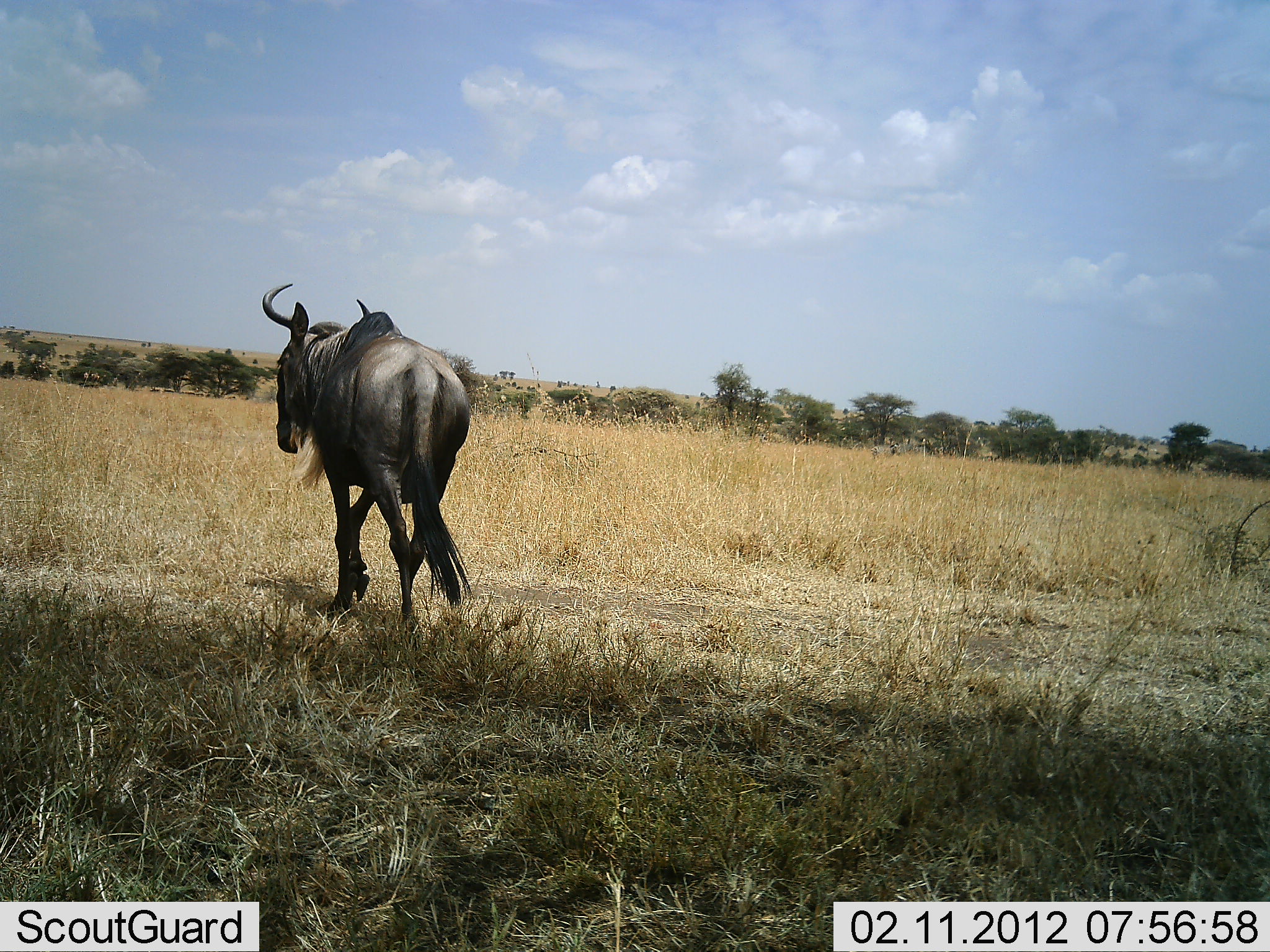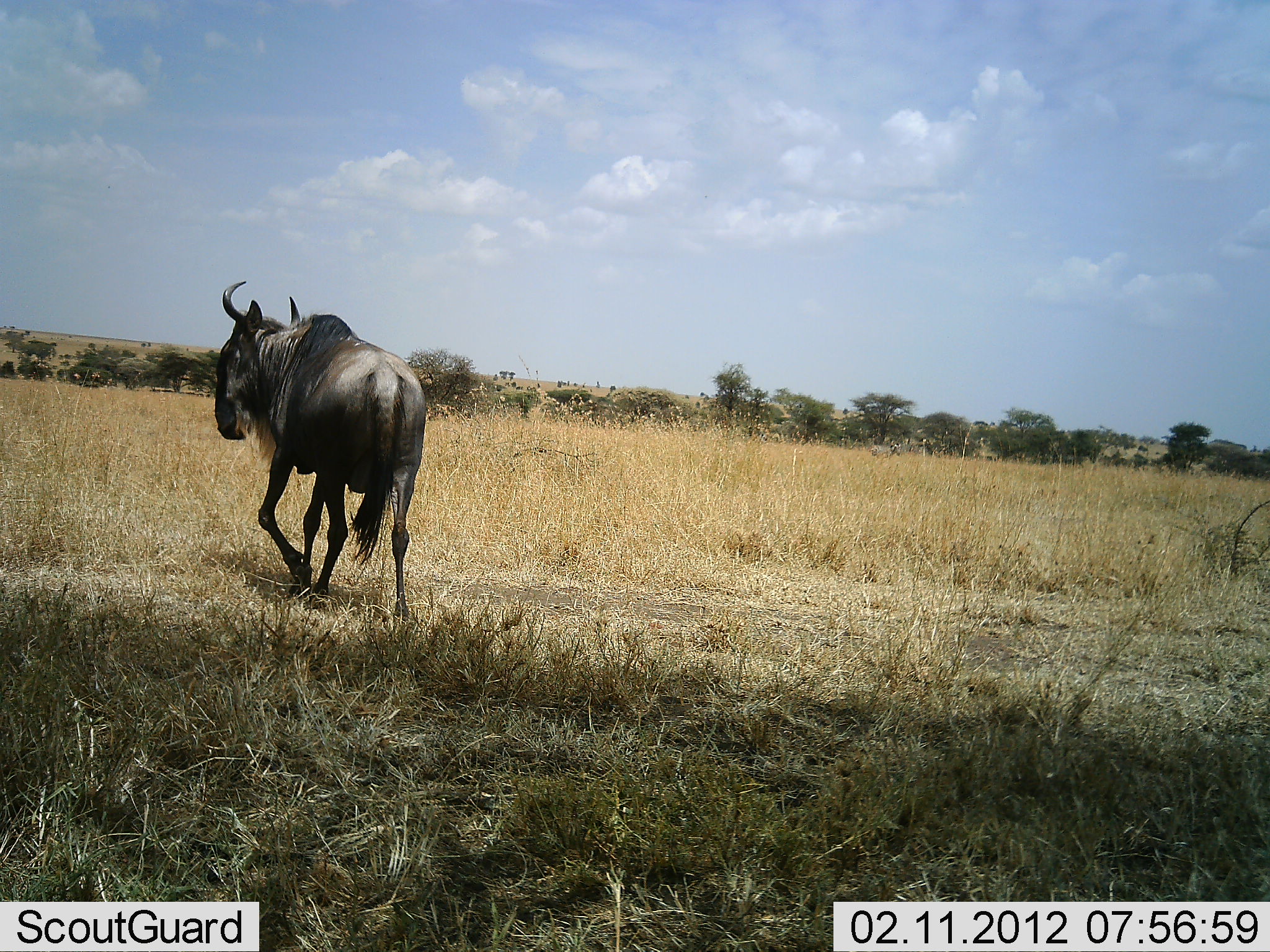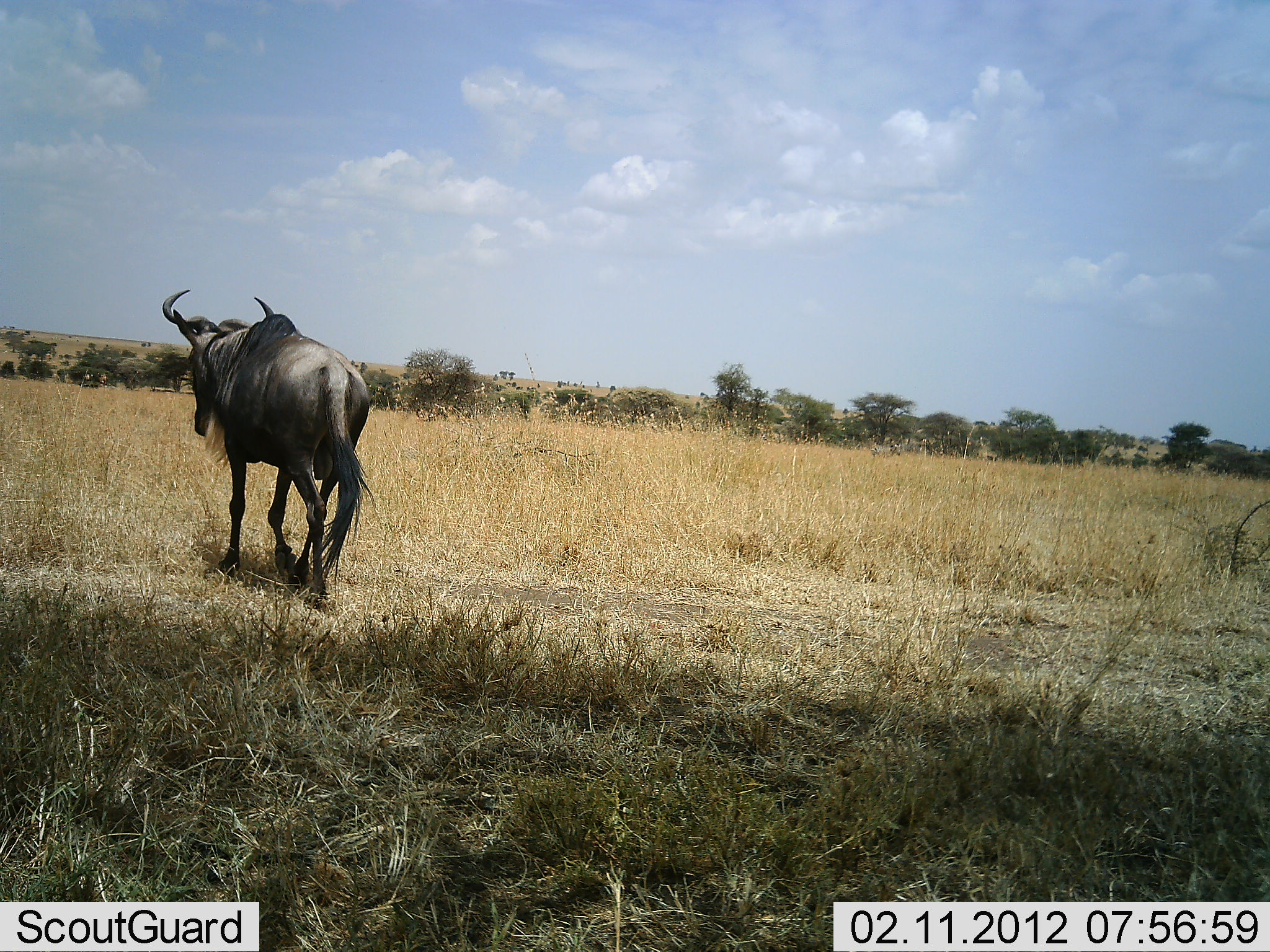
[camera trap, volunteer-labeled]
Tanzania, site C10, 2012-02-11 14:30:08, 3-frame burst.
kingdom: Animalia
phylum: Chordata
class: Mammalia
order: Artiodactyla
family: Bovidae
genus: Connochaetes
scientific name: Connochaetes taurinus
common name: blue wildebeest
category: wildebeest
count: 1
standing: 0%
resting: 0%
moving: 100%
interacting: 0%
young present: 0%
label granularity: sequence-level